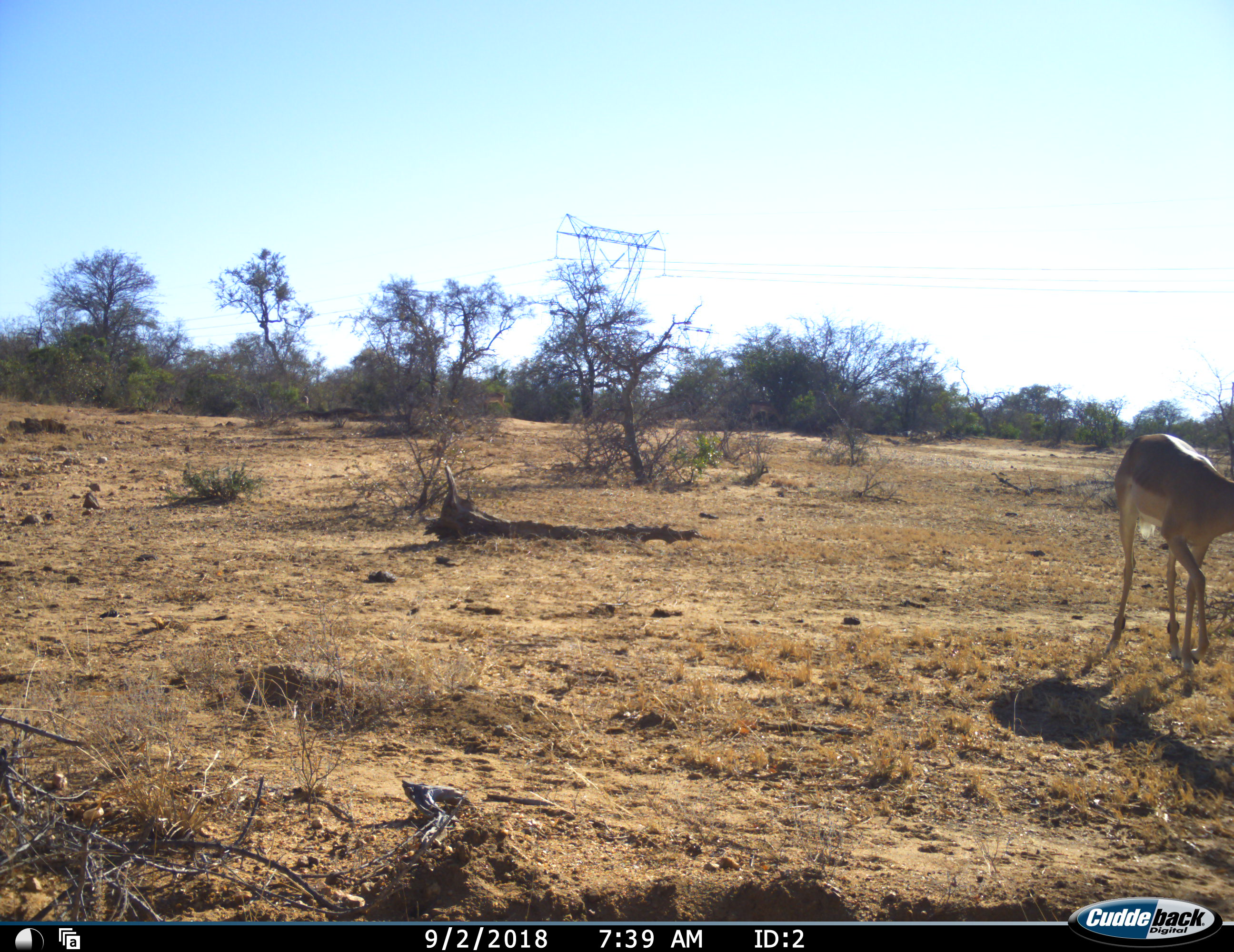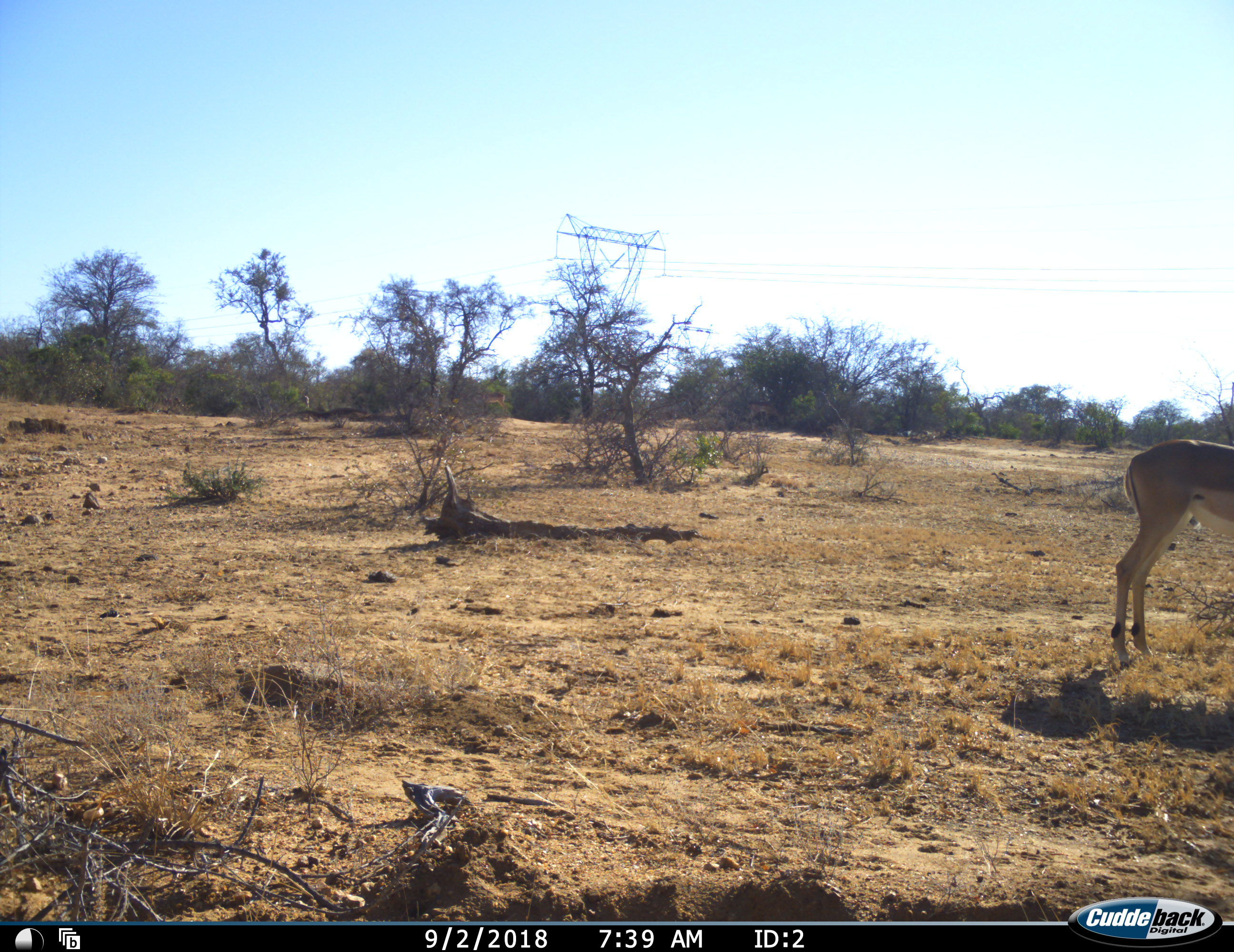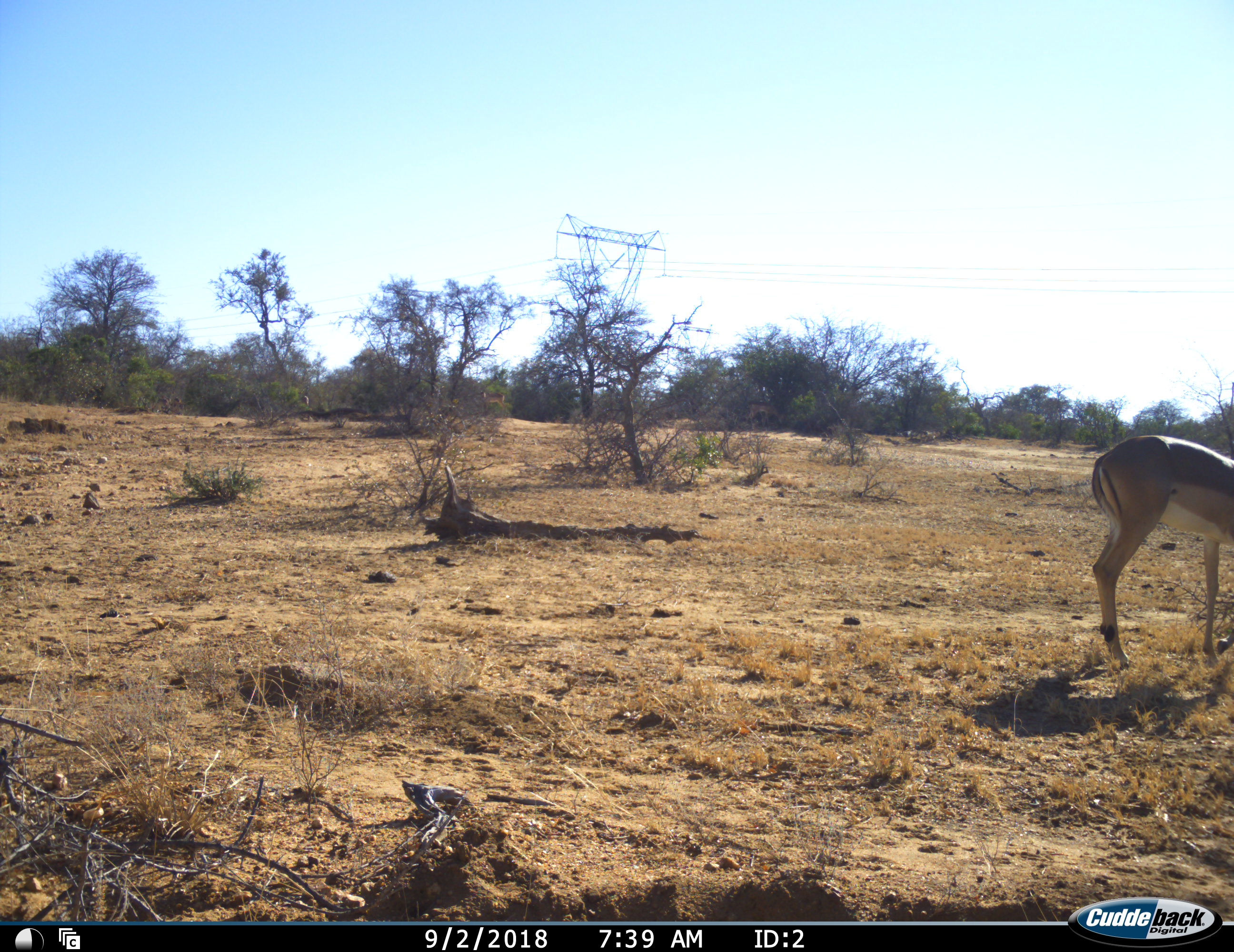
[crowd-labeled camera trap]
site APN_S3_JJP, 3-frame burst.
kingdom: Animalia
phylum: Chordata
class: Mammalia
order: Artiodactyla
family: Bovidae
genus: Aepyceros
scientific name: Aepyceros melampus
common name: impala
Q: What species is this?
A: Impala (Aepyceros melampus).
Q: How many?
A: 1.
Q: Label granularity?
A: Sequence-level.